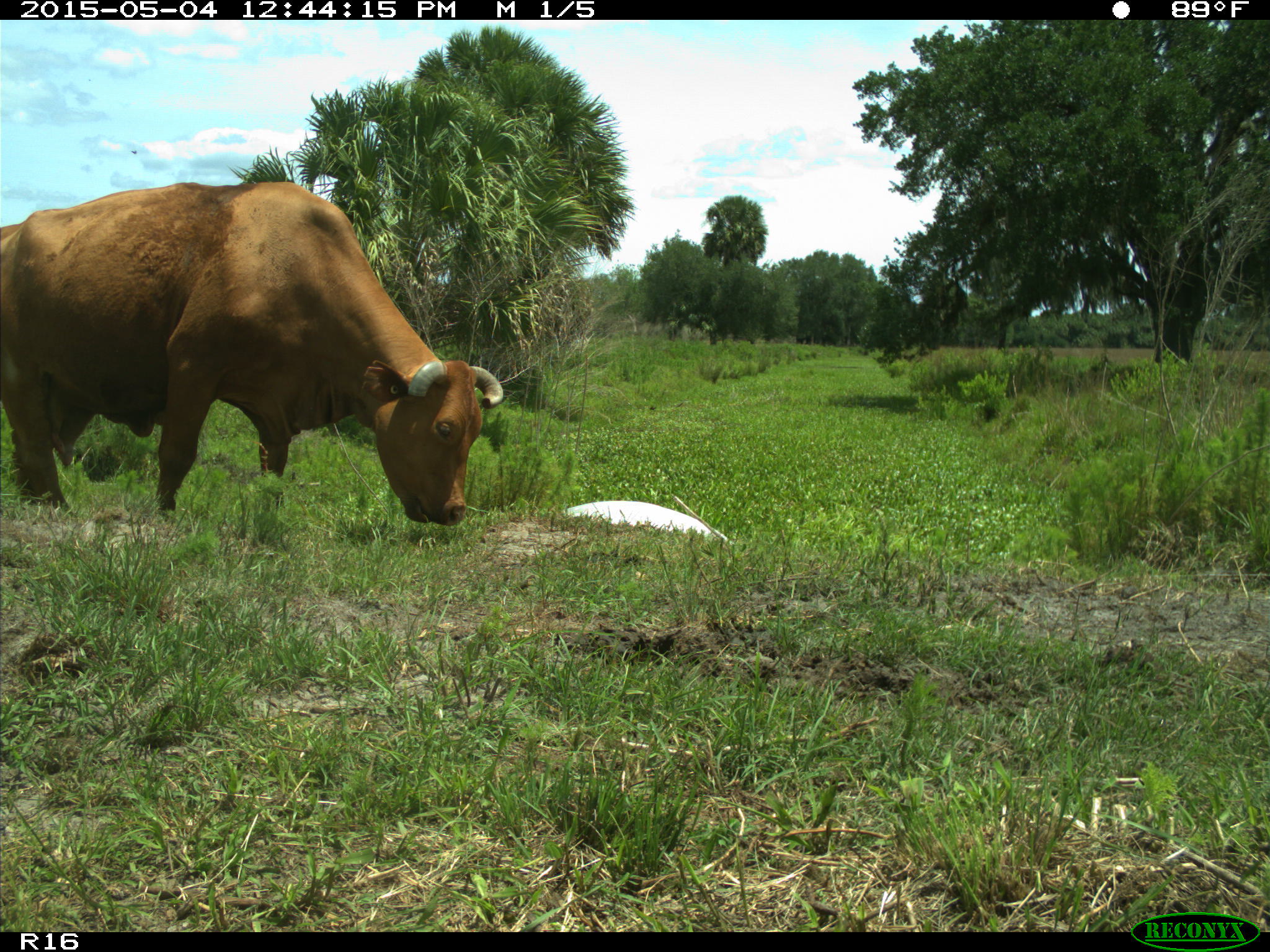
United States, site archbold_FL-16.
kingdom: Animalia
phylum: Chordata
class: Mammalia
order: Artiodactyla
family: Bovidae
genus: Bos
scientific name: Bos taurus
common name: domestic cow